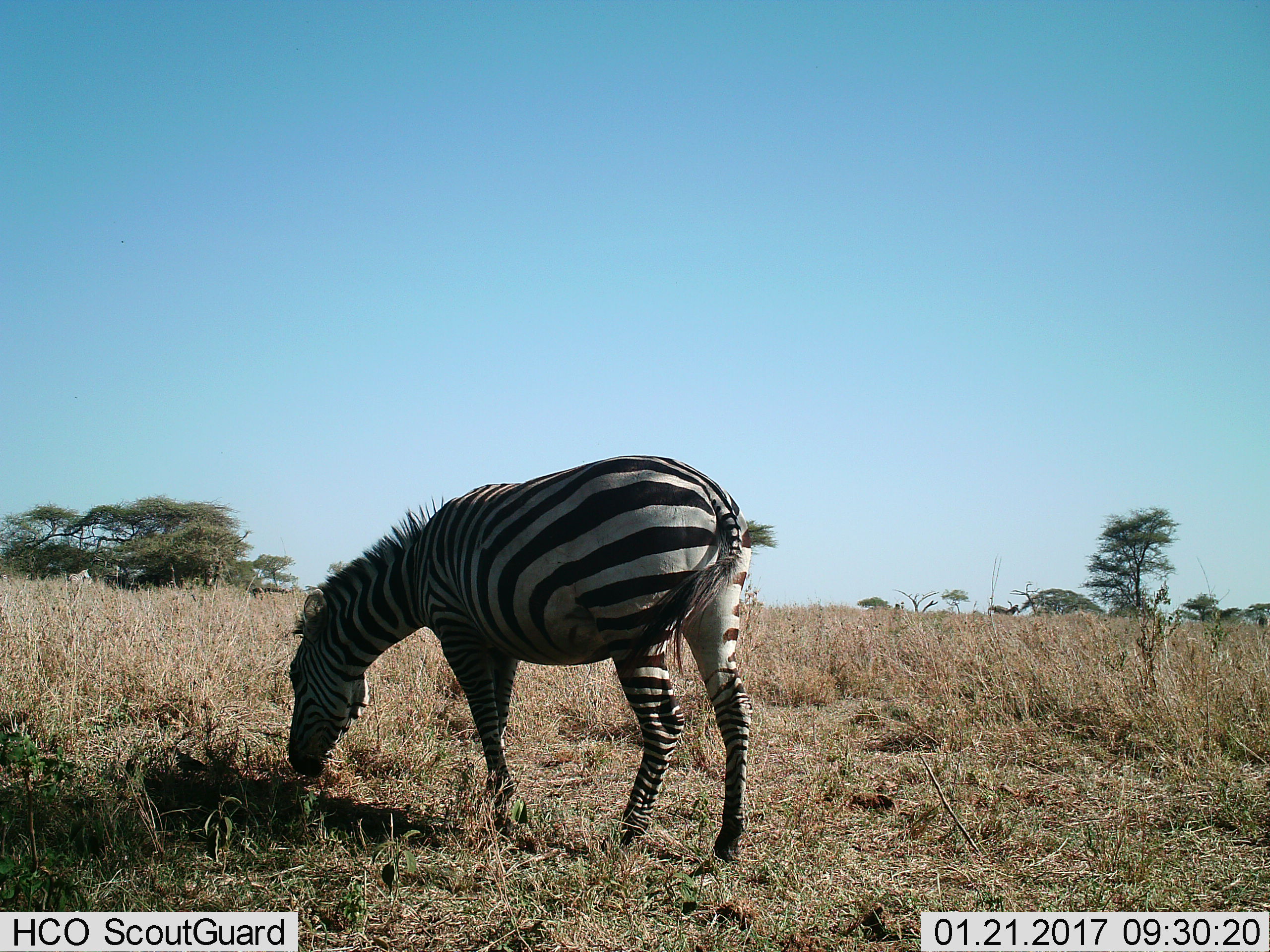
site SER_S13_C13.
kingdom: Animalia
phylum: Chordata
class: Mammalia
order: Perissodactyla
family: Equidae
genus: Equus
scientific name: Equus quagga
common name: plains zebra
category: zebraplains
Zebraplains (plains zebra) (Equus quagga), count 1. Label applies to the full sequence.